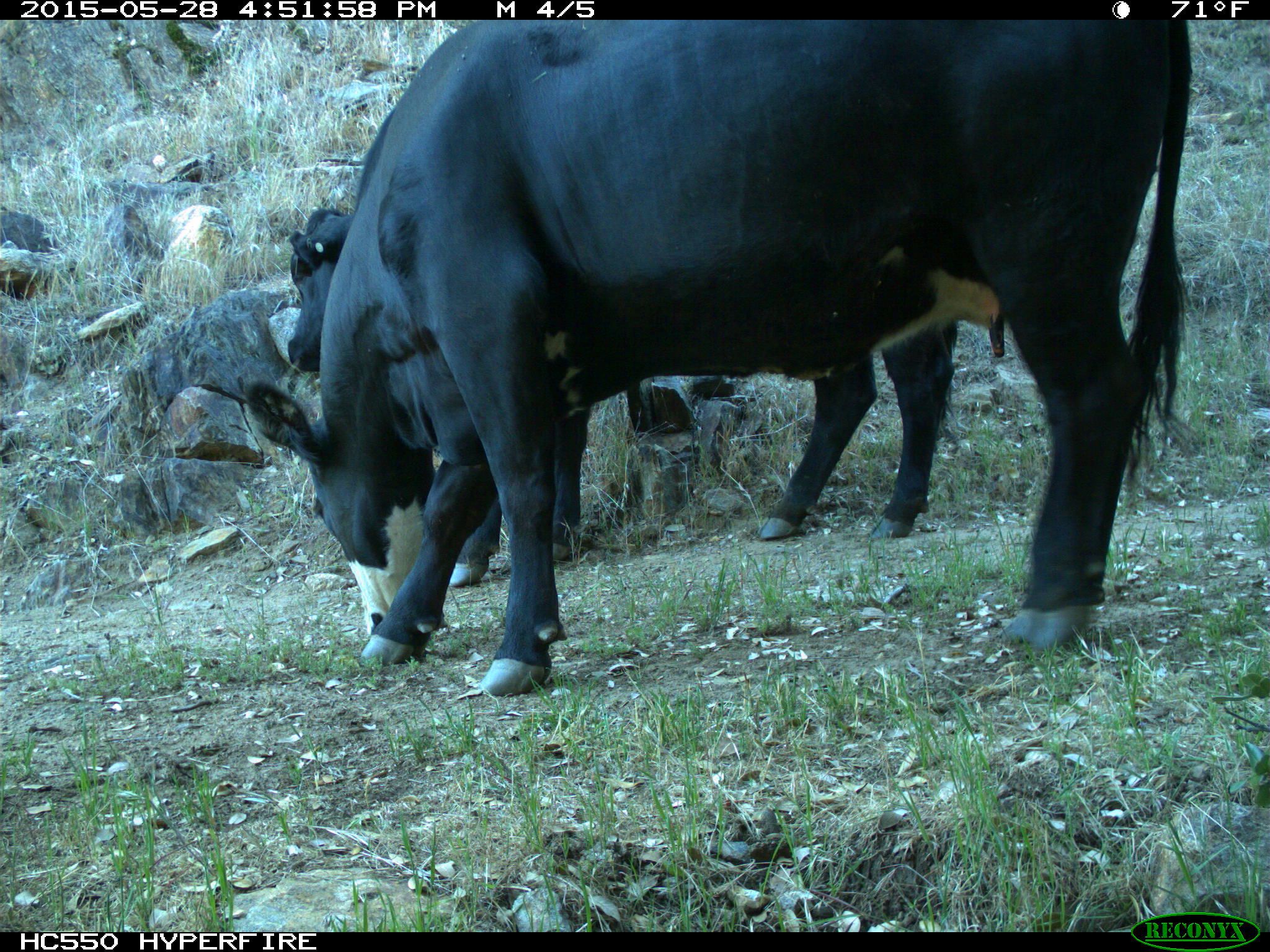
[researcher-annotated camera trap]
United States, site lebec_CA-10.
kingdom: Animalia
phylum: Chordata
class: Mammalia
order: Artiodactyla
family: Bovidae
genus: Bos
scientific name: Bos taurus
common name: domestic cow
Bos taurus (domestic cow).